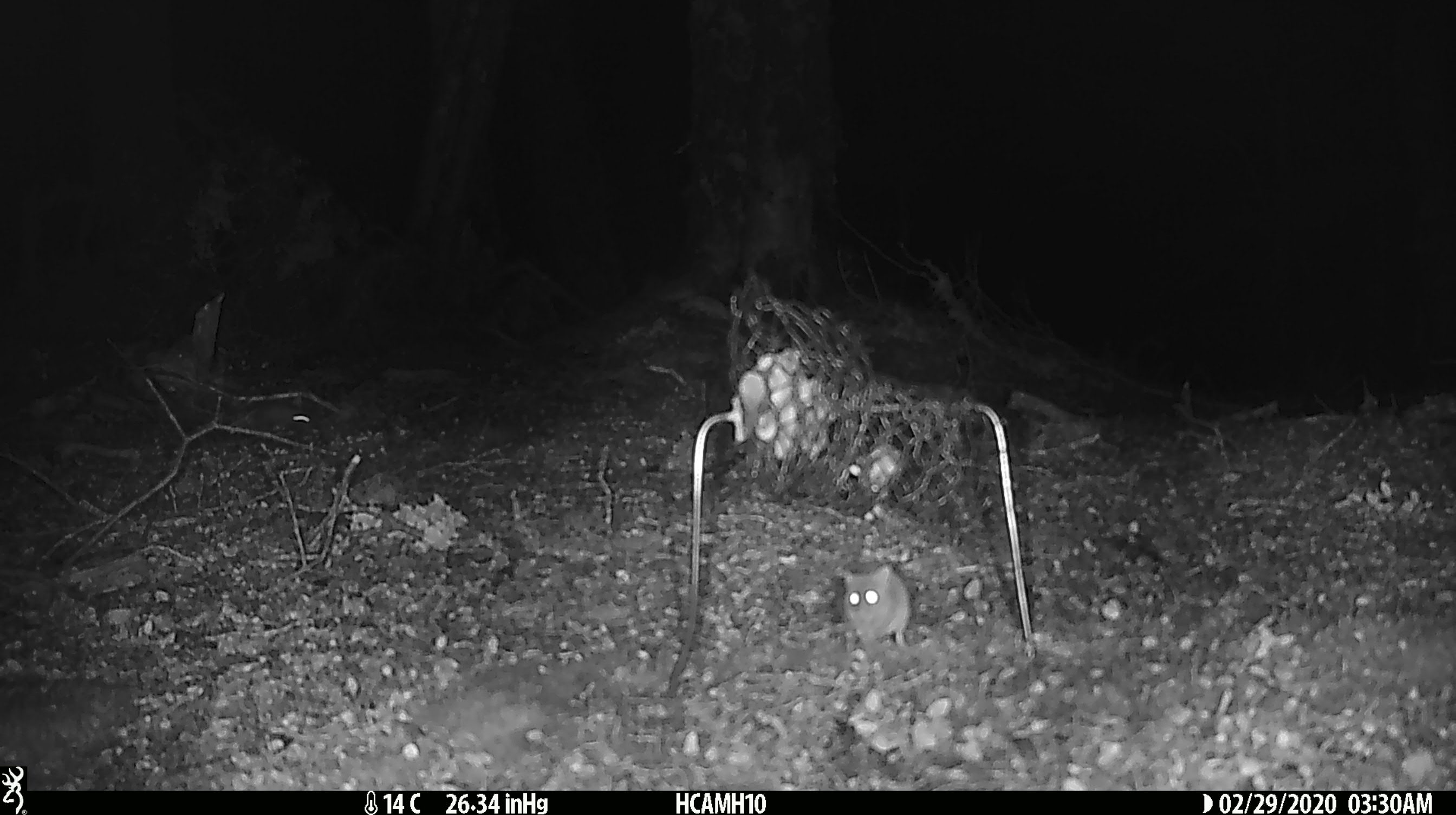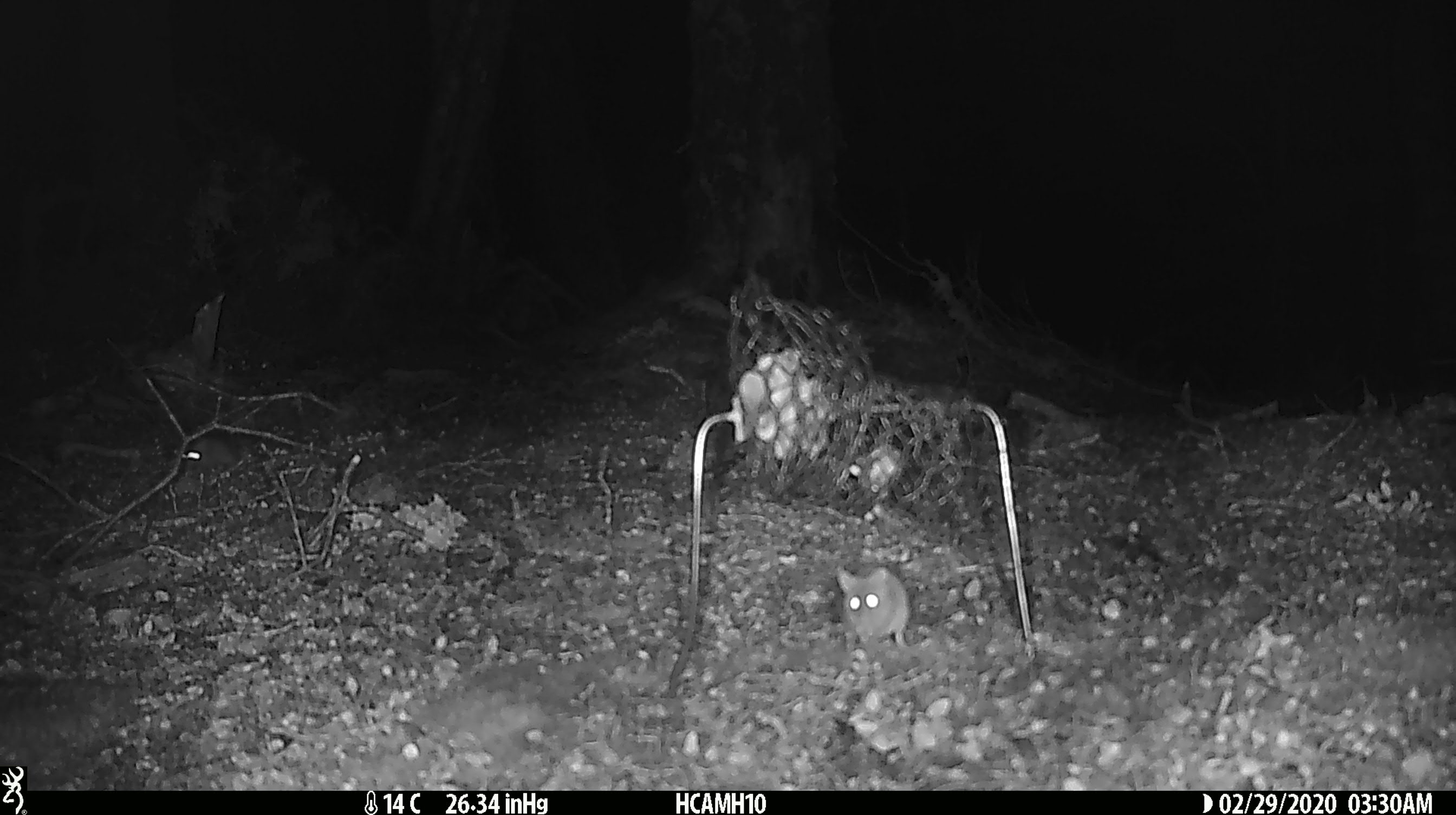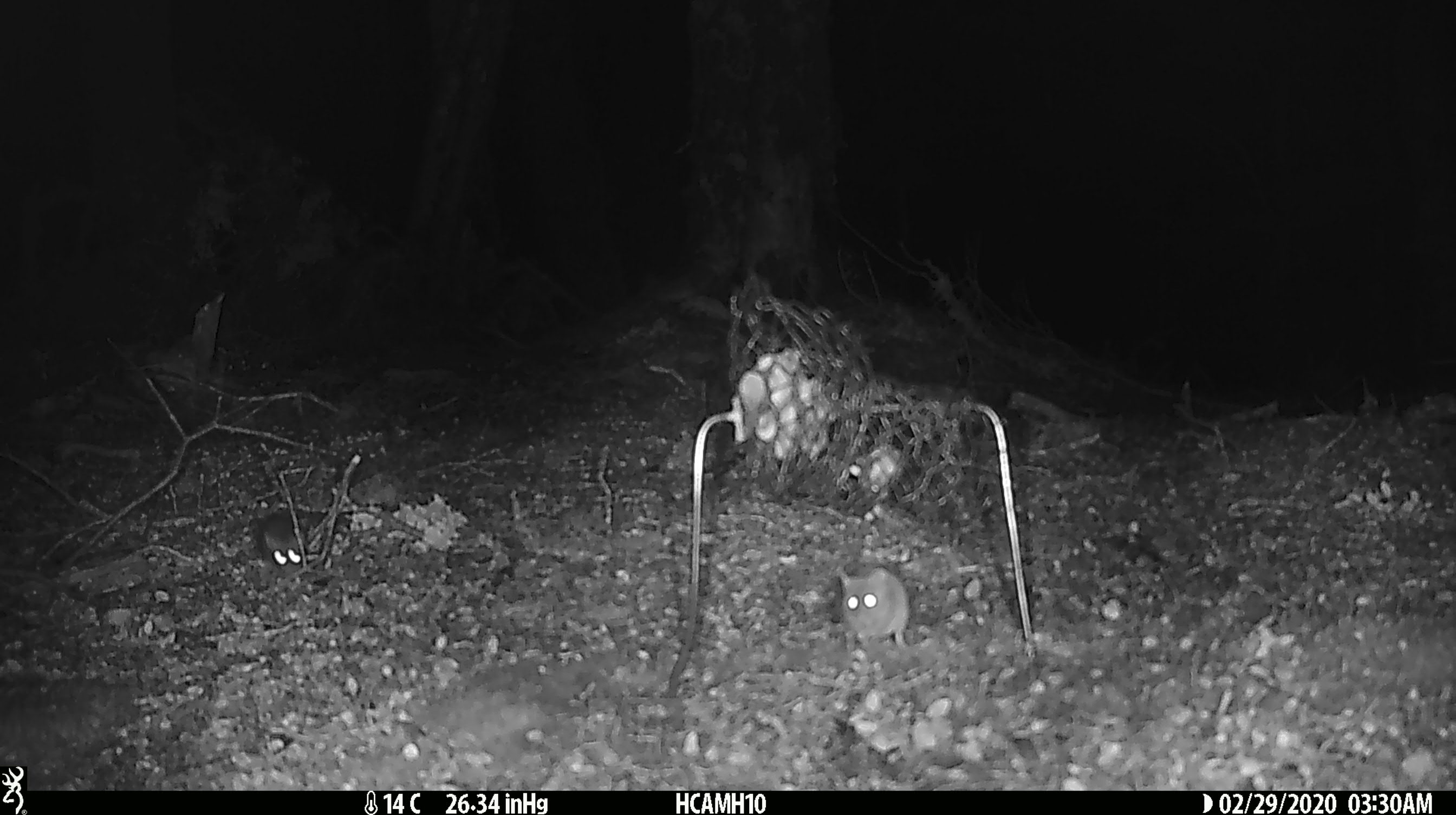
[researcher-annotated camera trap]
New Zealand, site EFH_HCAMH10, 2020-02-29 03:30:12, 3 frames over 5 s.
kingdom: Animalia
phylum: Chordata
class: Mammalia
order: Rodentia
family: Muridae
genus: Mus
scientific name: Mus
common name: mouse